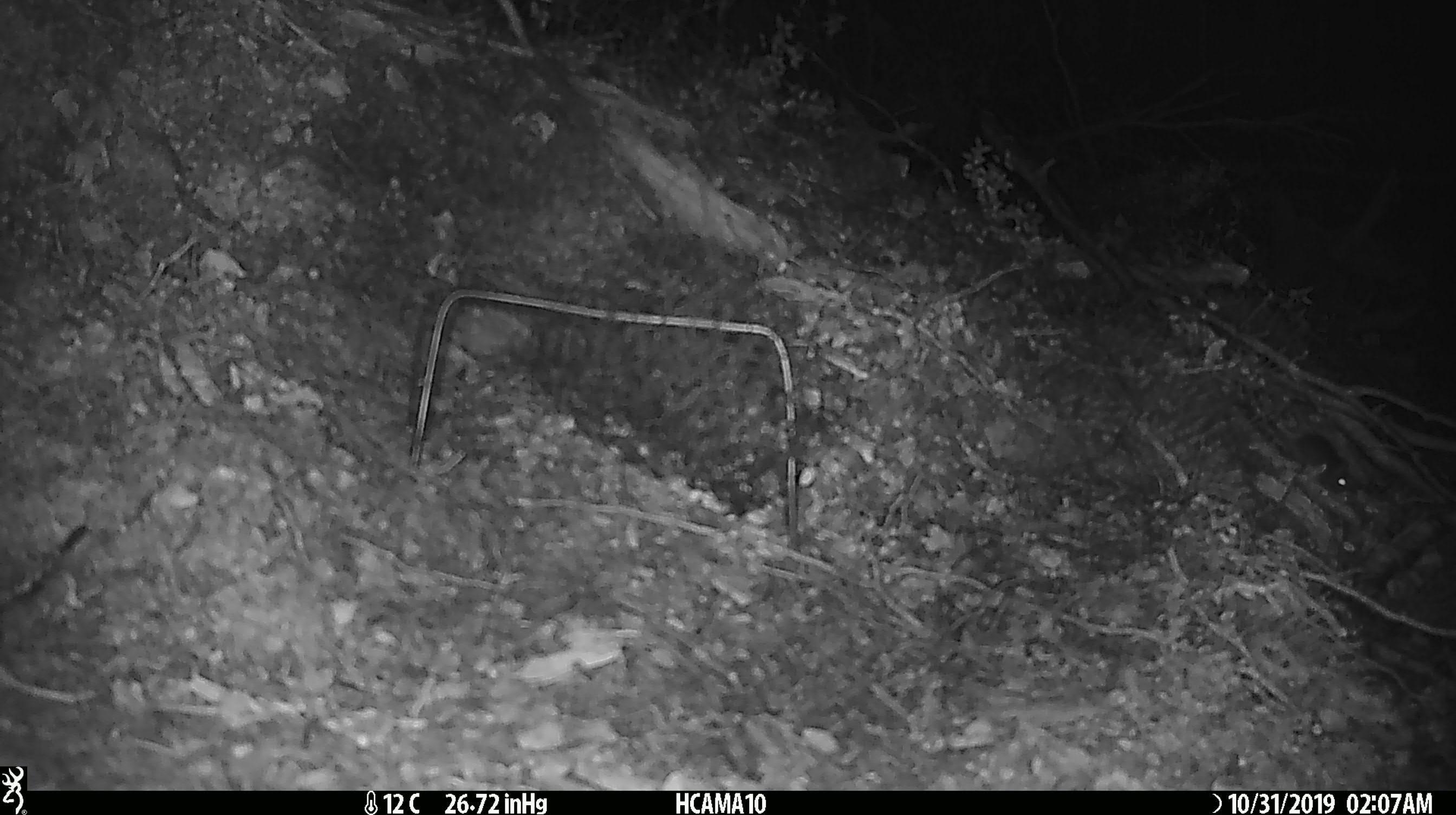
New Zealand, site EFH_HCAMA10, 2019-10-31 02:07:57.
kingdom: Animalia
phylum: Chordata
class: Mammalia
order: Rodentia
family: Muridae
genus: Mus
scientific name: Mus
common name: mouse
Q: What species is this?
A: Mouse (Mus).